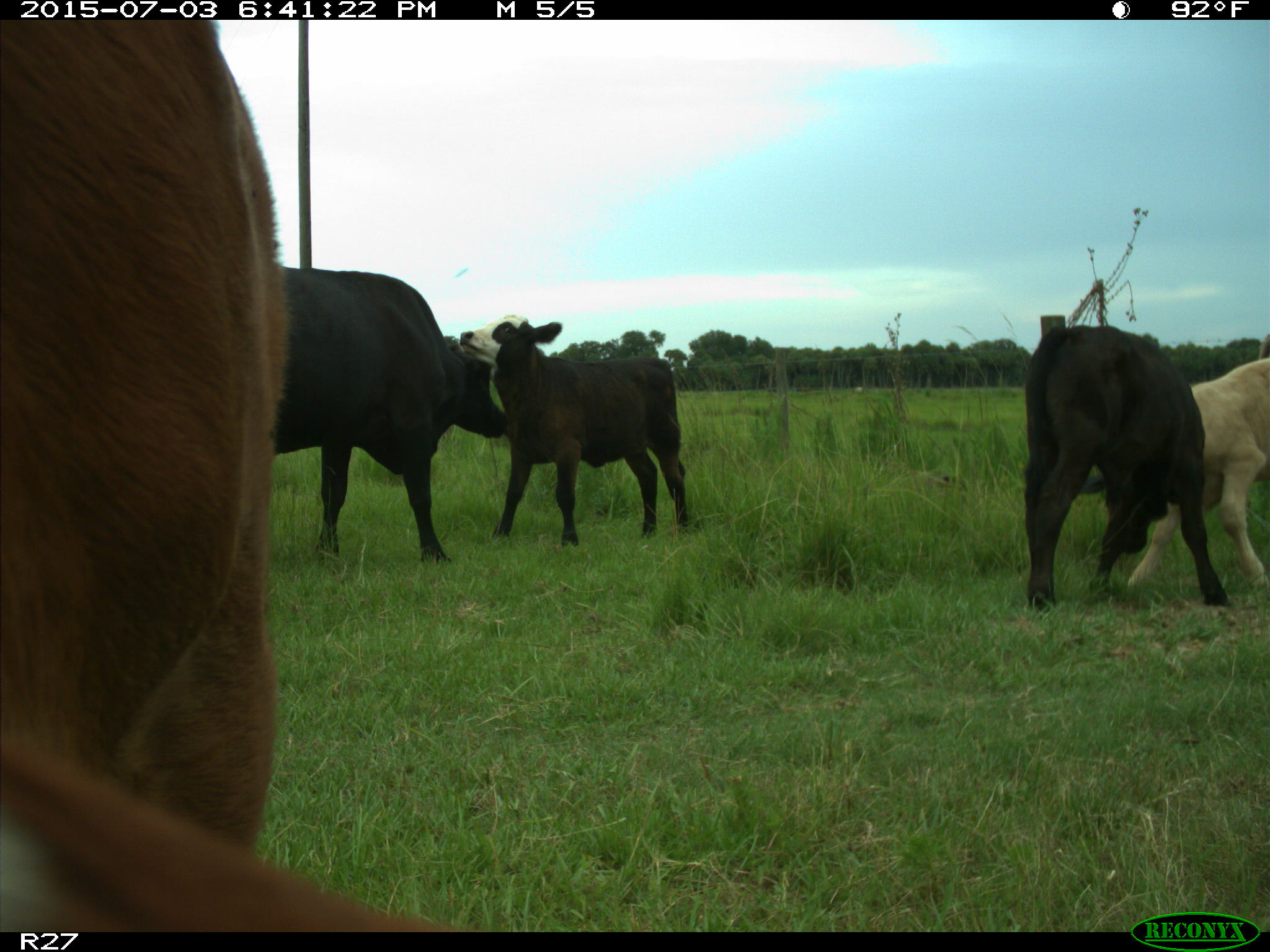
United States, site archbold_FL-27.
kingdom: Animalia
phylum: Chordata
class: Mammalia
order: Artiodactyla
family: Bovidae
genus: Bos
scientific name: Bos taurus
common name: domestic cow